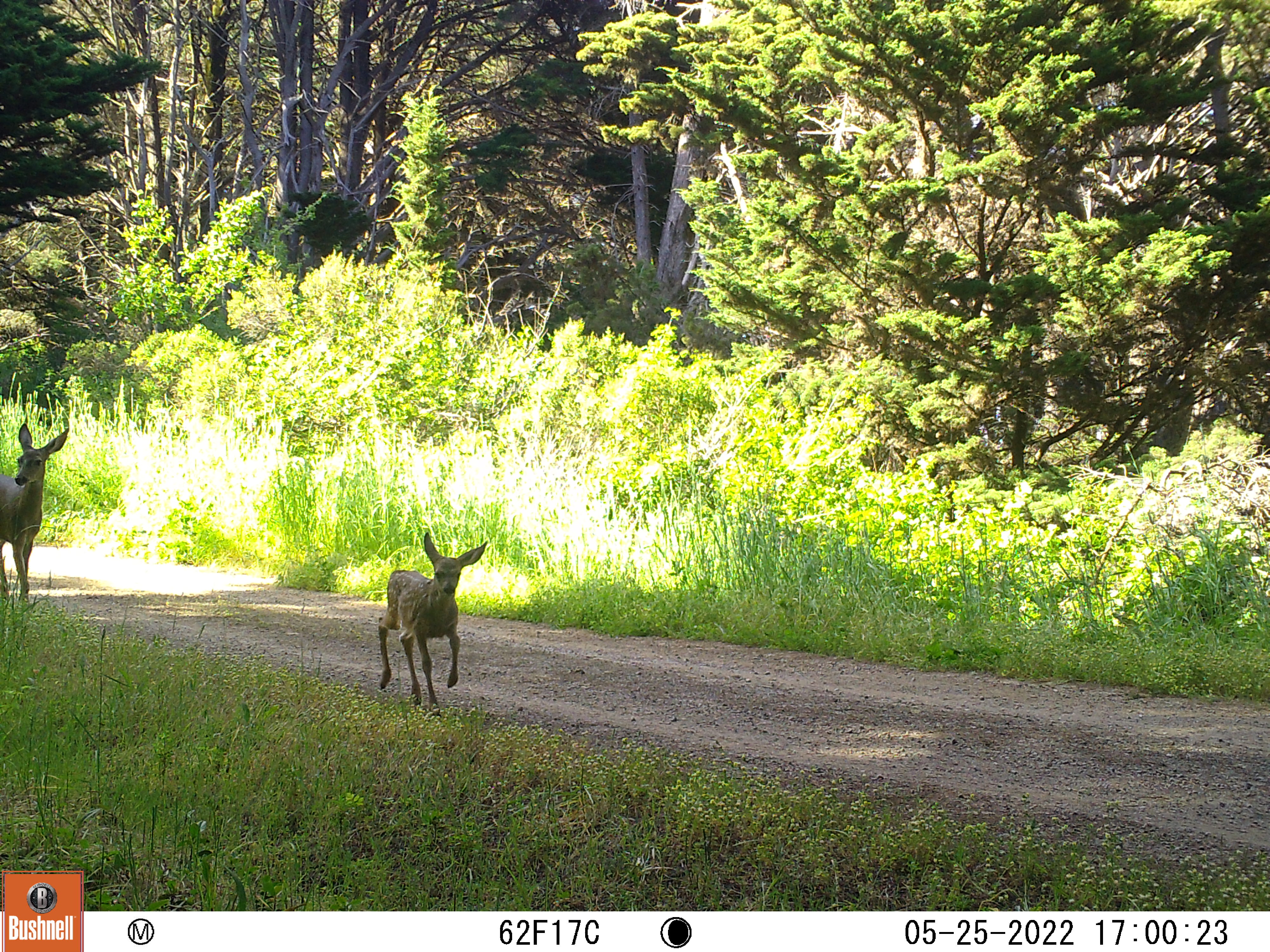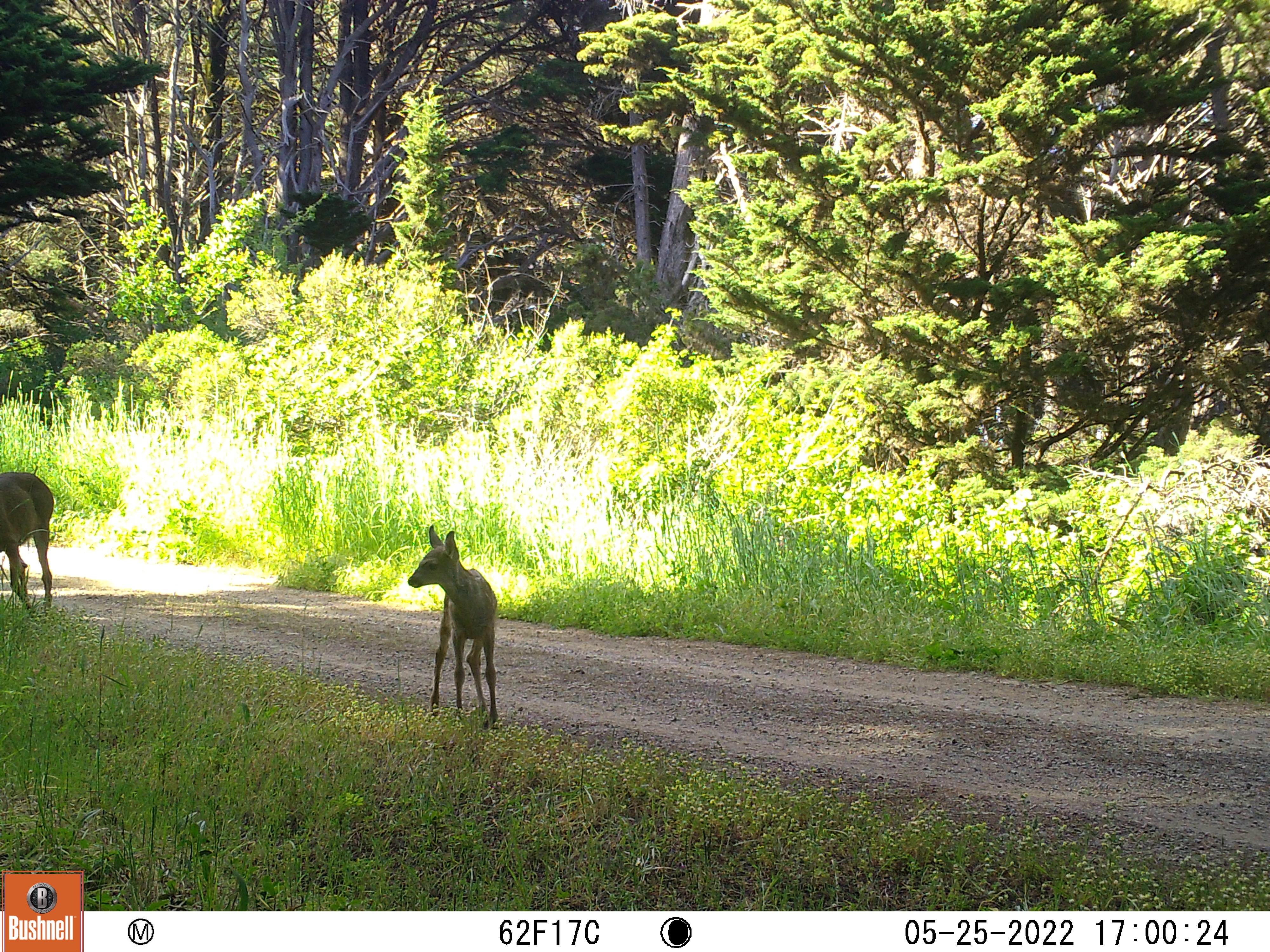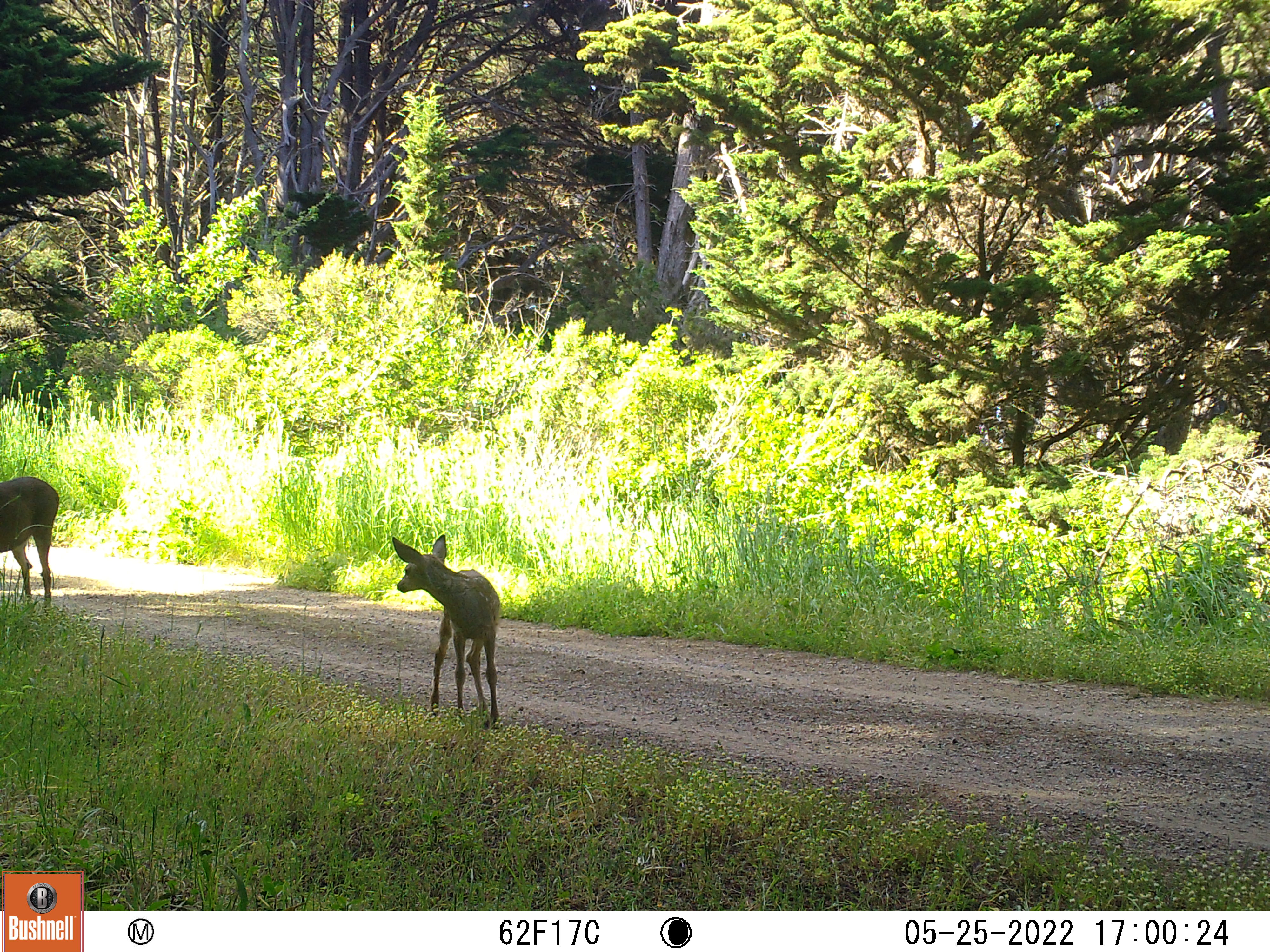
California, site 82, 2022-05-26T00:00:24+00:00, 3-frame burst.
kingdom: Animalia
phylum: Chordata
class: Mammalia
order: Artiodactyla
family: Cervidae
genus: Odocoileus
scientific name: Odocoileus hemionus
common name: mule deer